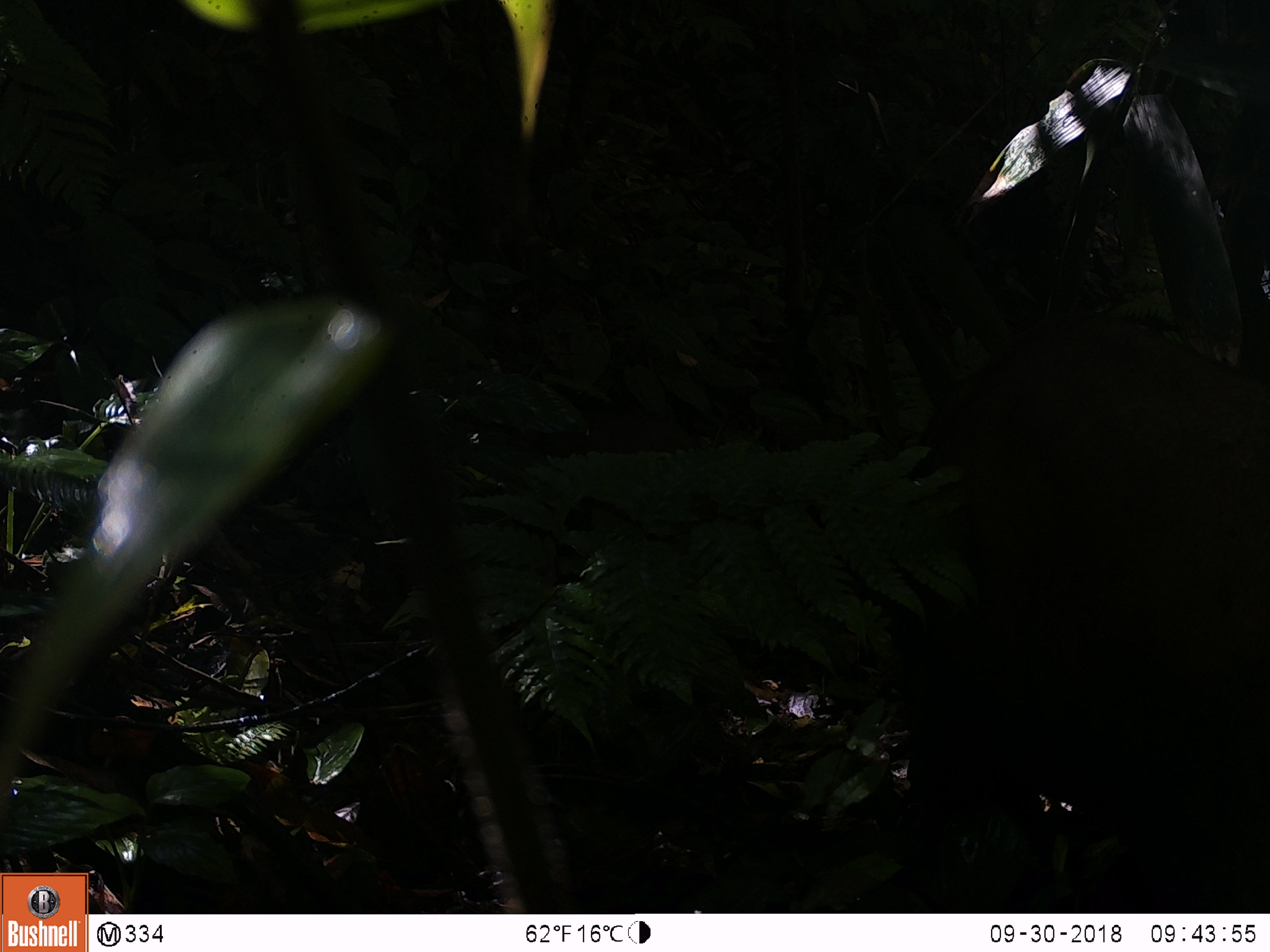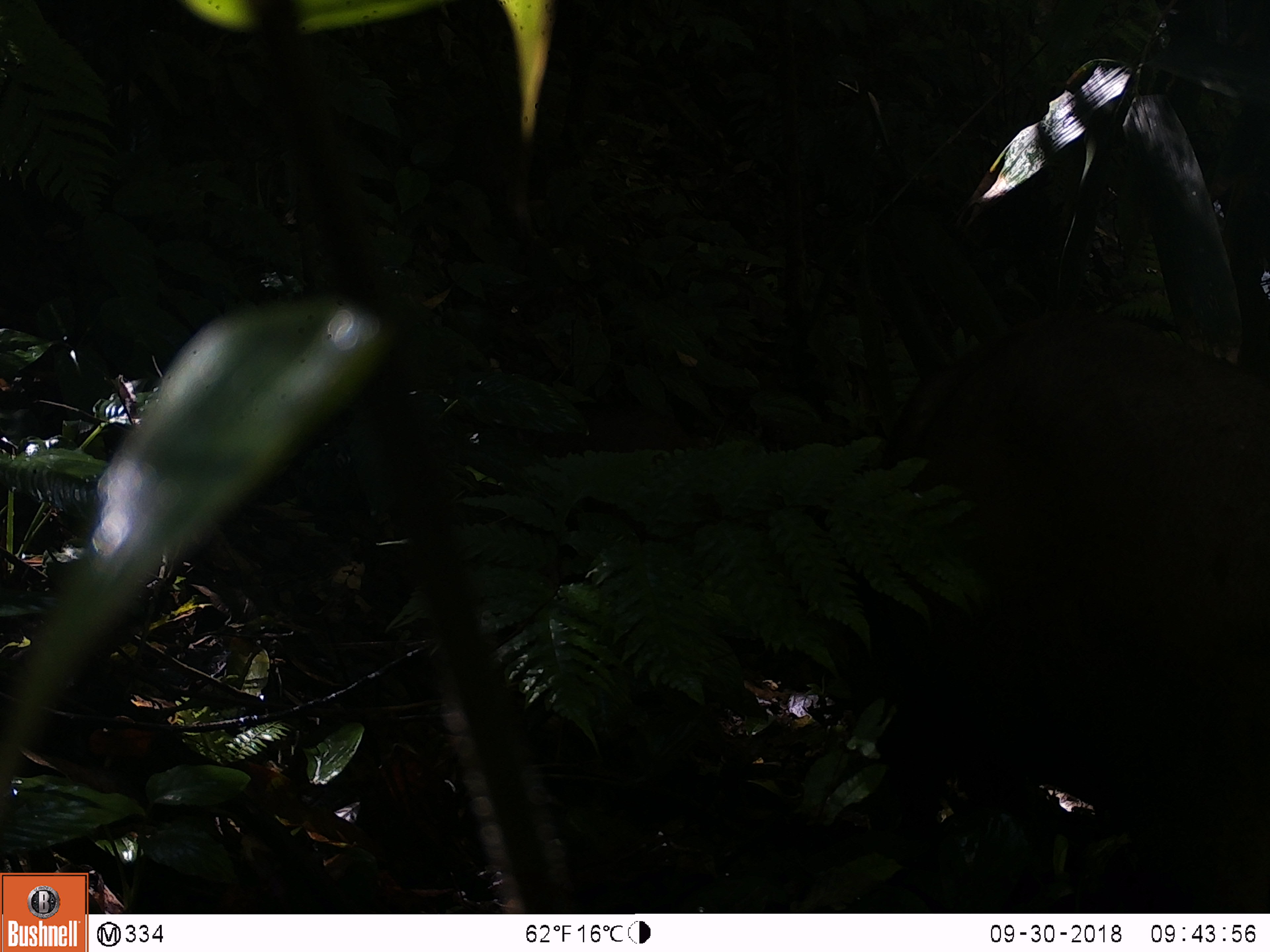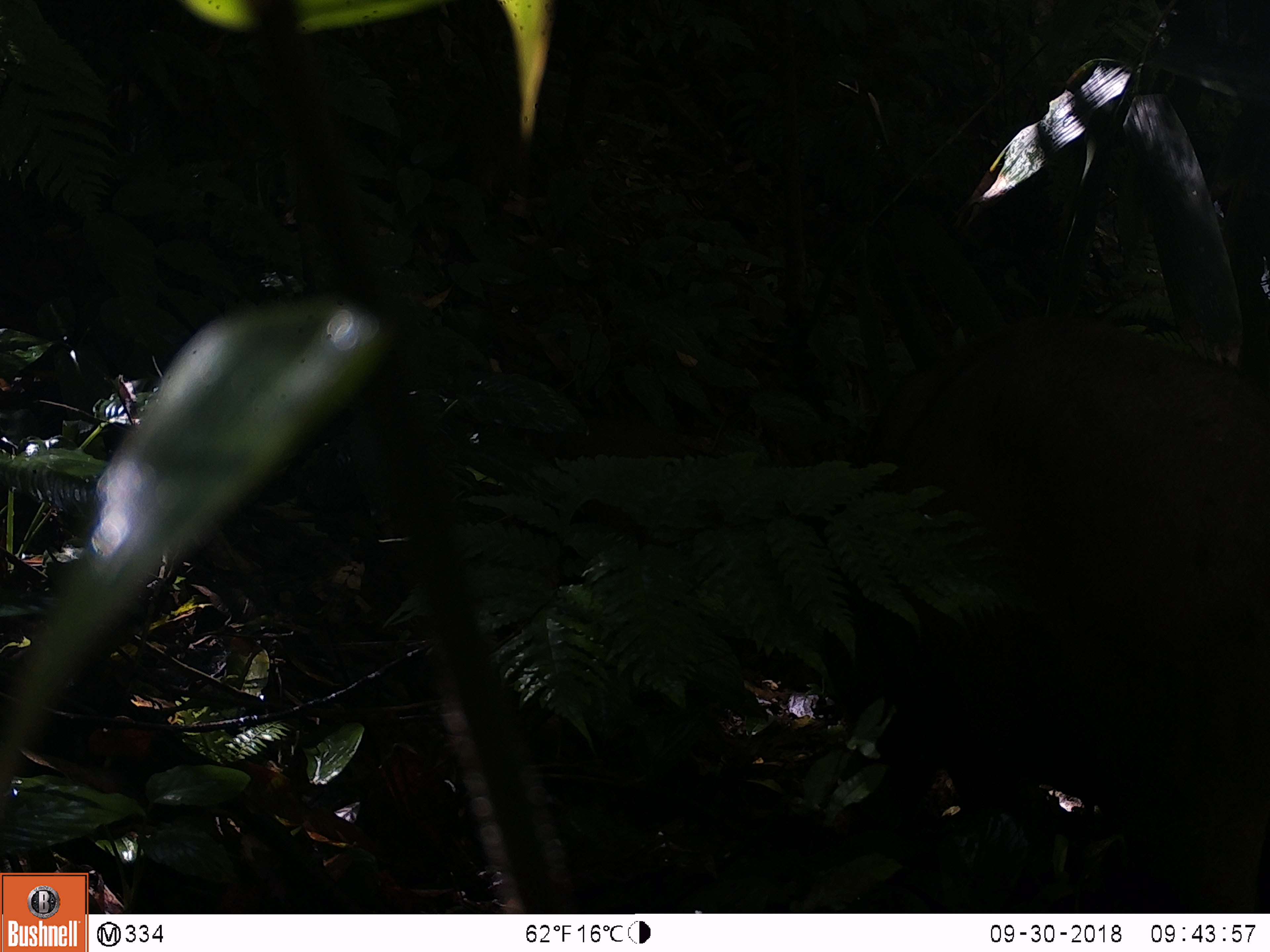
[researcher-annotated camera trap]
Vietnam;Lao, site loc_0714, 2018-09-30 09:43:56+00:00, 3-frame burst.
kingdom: Animalia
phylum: Chordata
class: Mammalia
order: Artiodactyla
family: Suidae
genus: Sus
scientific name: Sus scrofa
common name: eurasian wild pig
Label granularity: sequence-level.